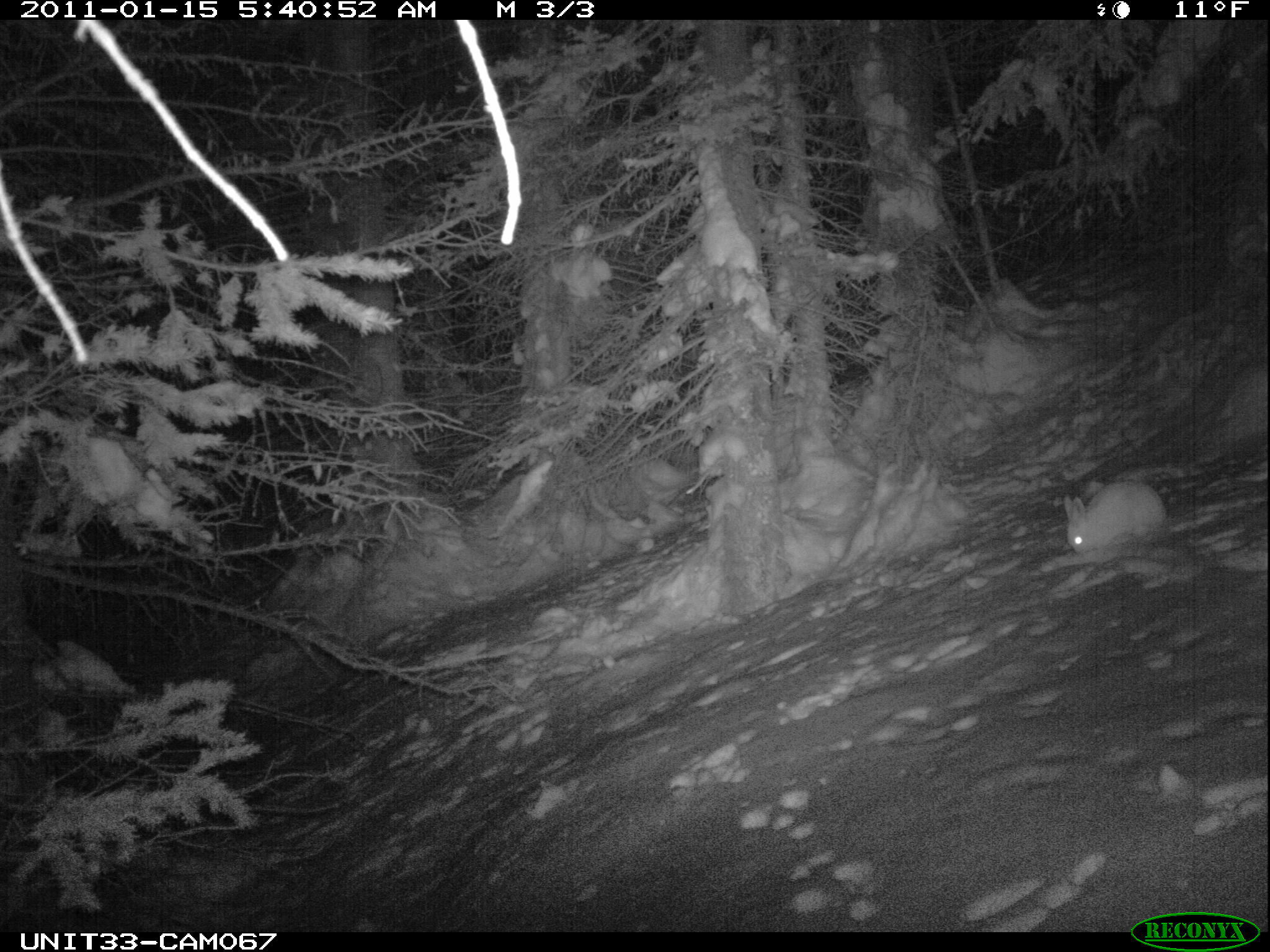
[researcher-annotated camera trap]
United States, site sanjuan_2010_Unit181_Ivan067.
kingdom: Animalia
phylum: Chordata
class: Mammalia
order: Lagomorpha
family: Leporidae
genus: Lepus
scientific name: Lepus americanus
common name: snowshoe hare